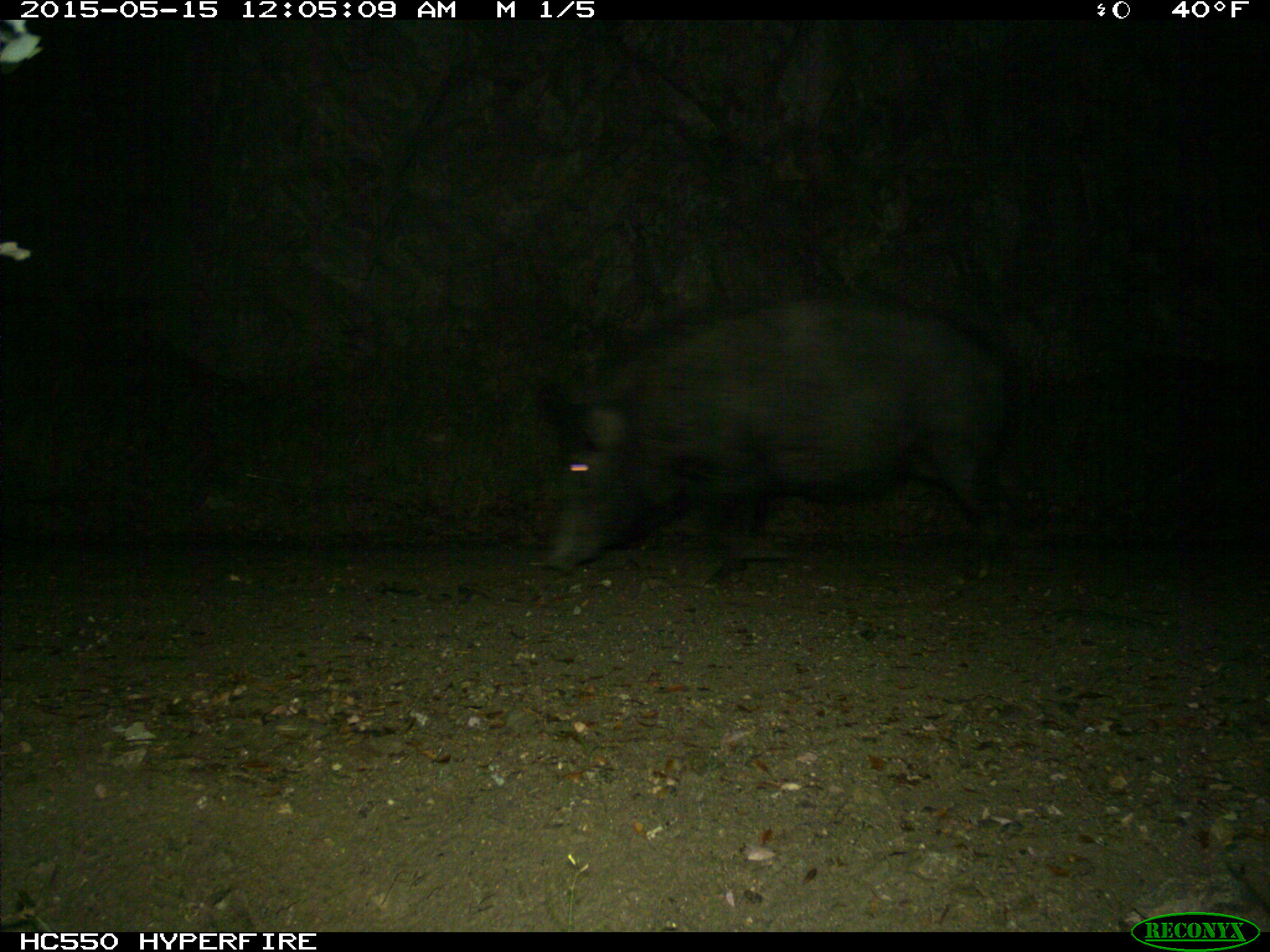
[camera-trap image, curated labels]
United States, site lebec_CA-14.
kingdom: Animalia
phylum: Chordata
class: Mammalia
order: Artiodactyla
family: Suidae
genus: Sus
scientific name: Sus scrofa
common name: wild boar